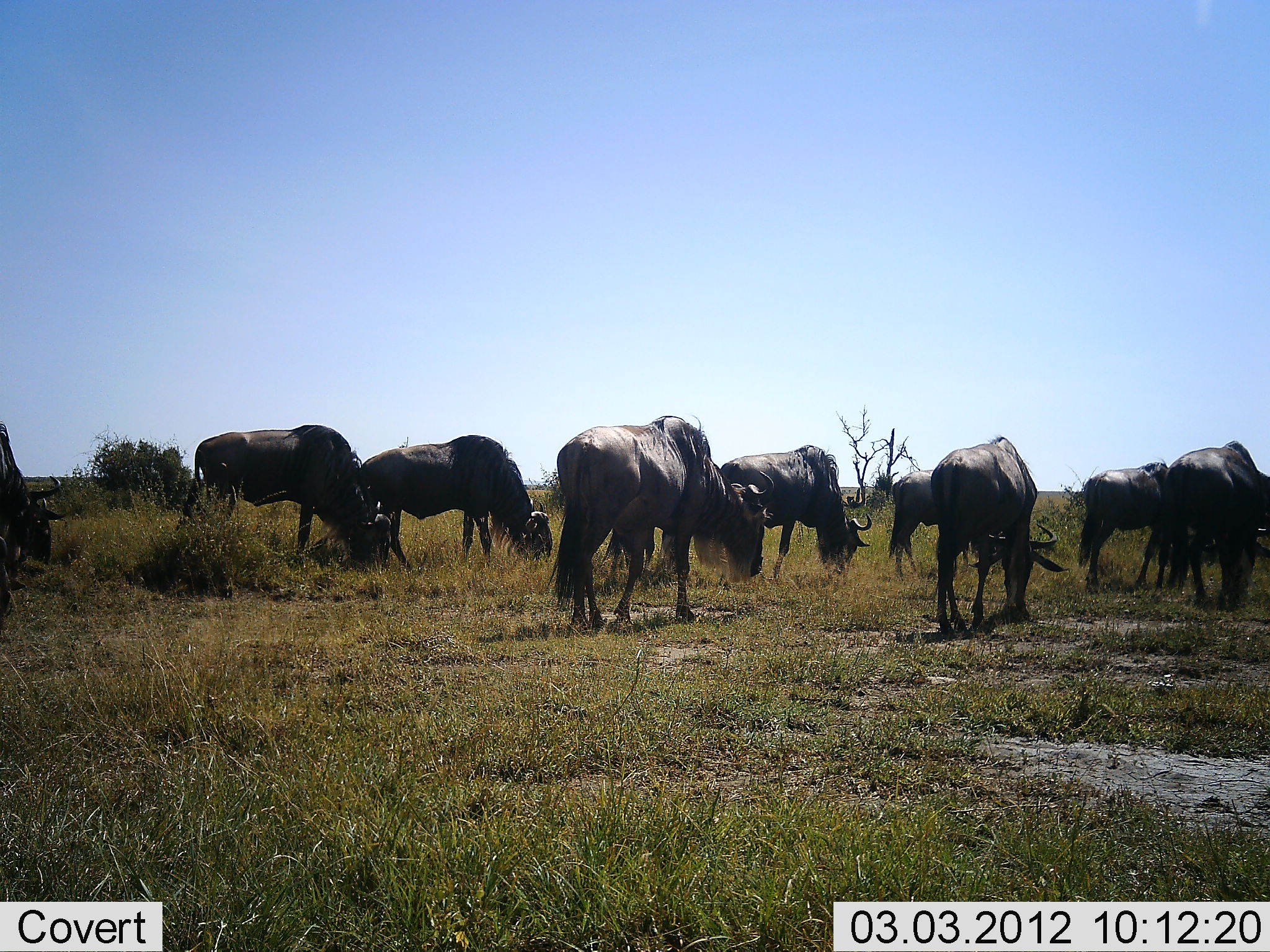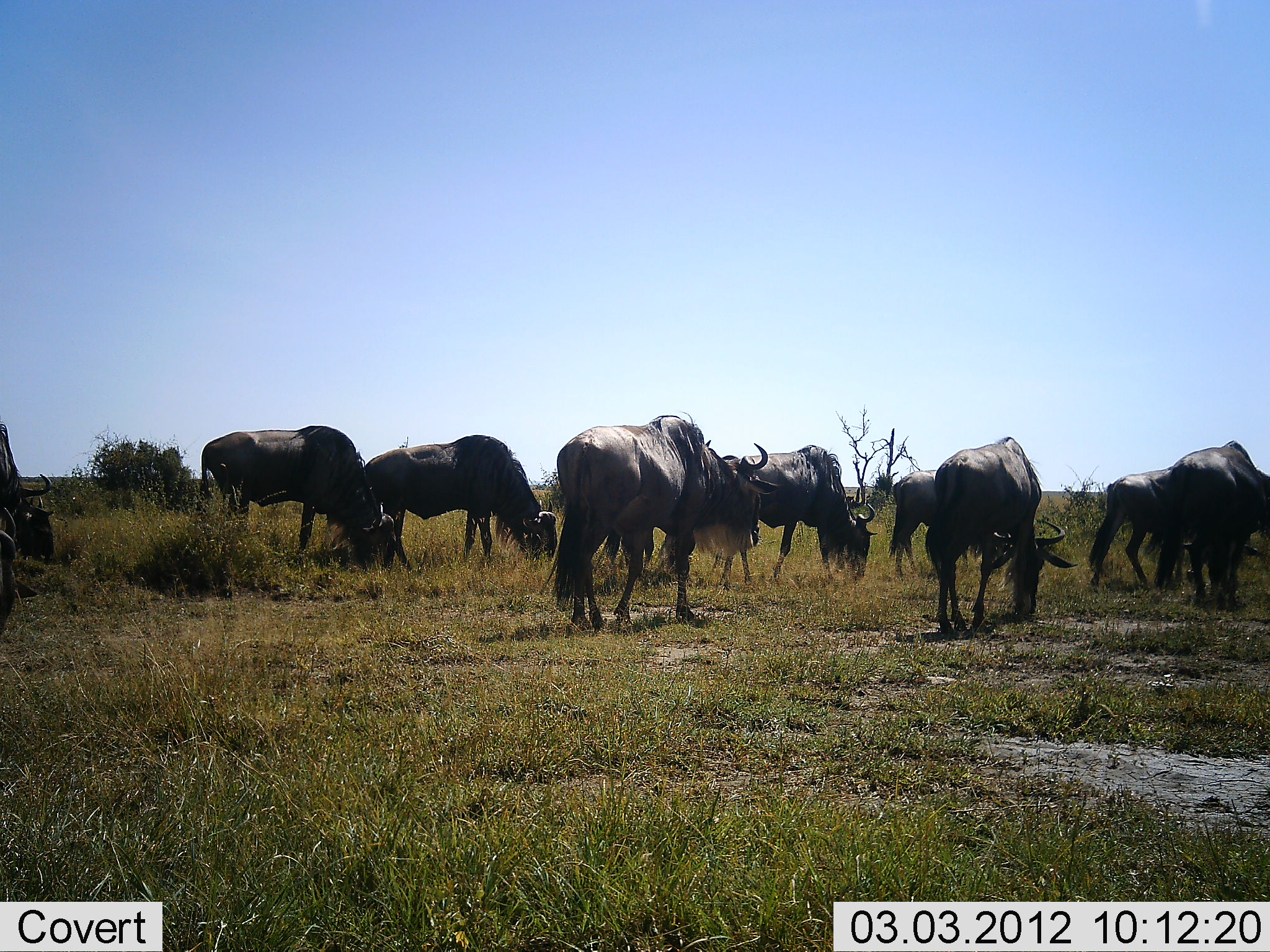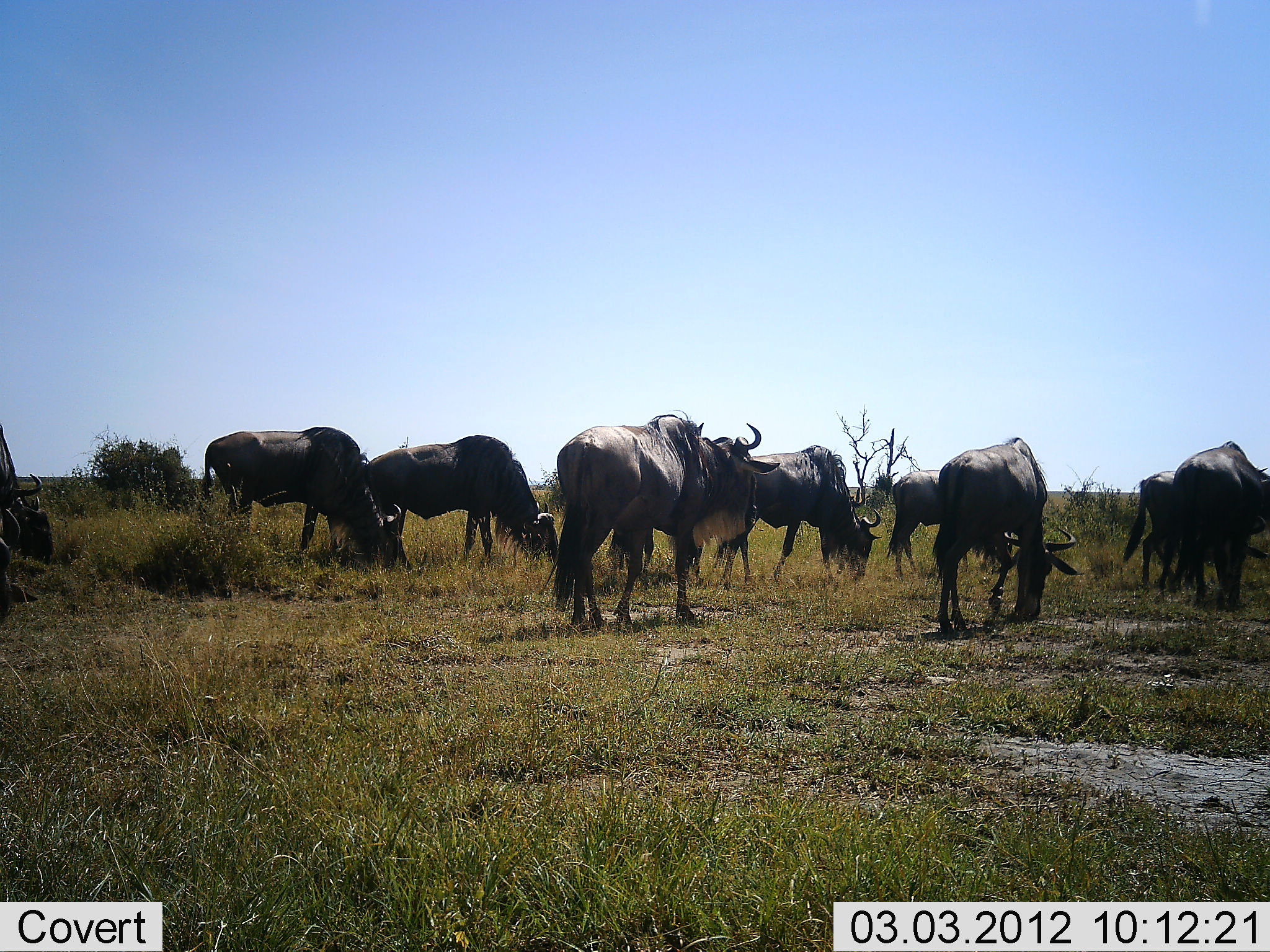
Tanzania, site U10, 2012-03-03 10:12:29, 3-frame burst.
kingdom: Animalia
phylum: Chordata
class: Mammalia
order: Artiodactyla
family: Bovidae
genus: Connochaetes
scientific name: Connochaetes taurinus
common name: blue wildebeest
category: wildebeest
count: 10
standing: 47%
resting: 0%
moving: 13%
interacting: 0%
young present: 0%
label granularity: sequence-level